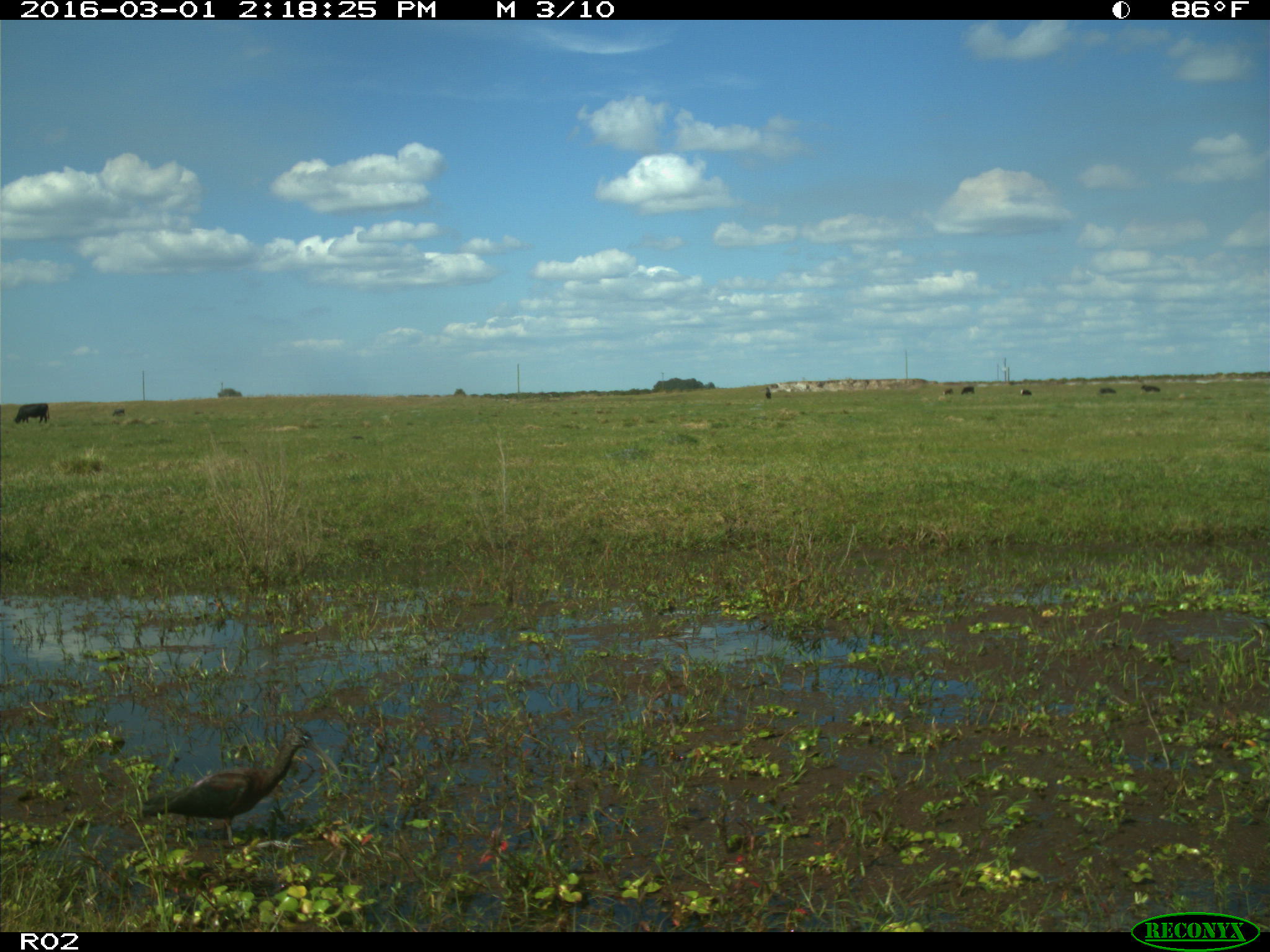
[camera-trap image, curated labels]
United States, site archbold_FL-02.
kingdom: Animalia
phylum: Chordata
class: Mammalia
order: Artiodactyla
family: Bovidae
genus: Bos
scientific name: Bos taurus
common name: domestic cow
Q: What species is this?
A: Bos taurus (domestic cow).